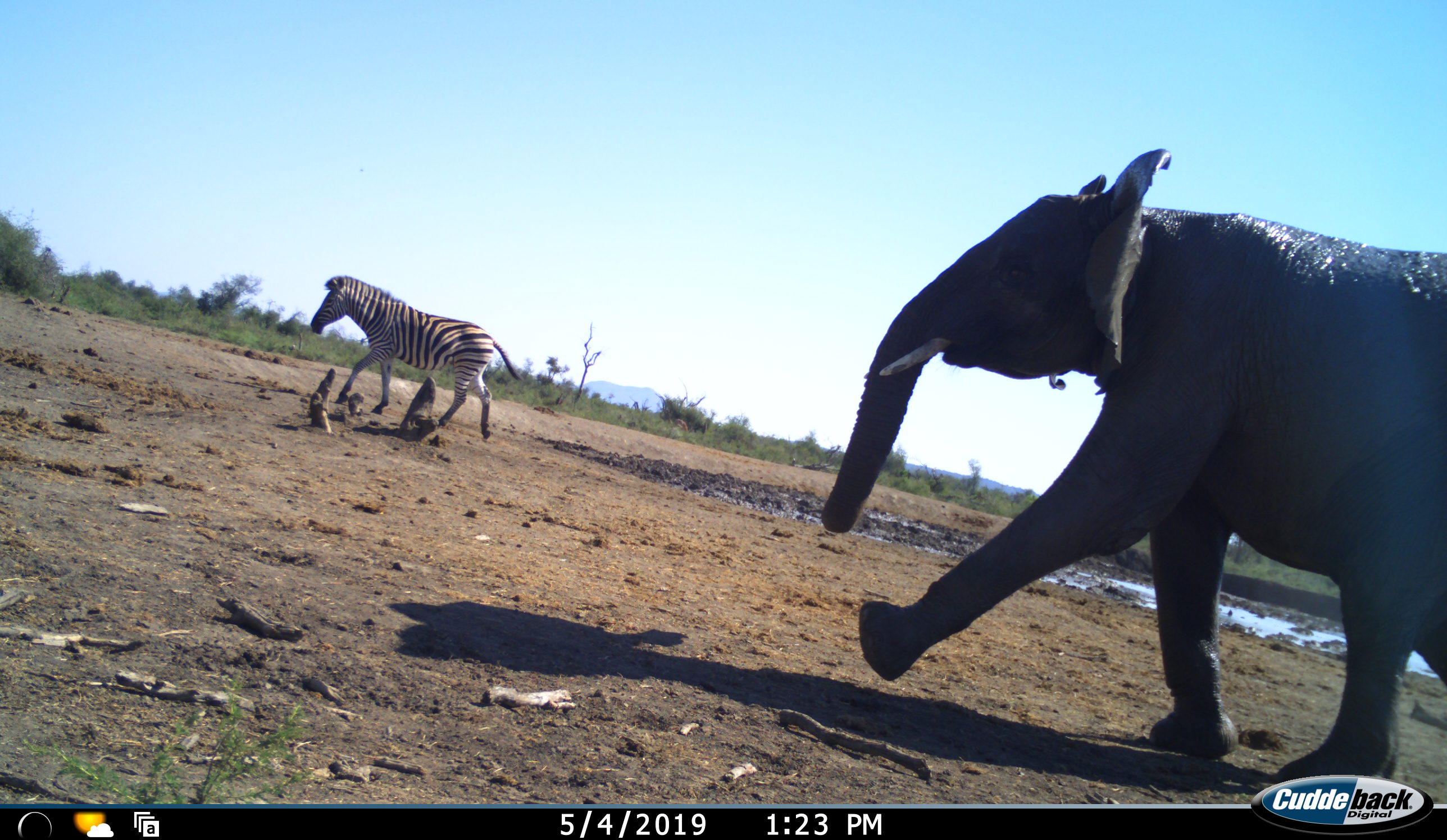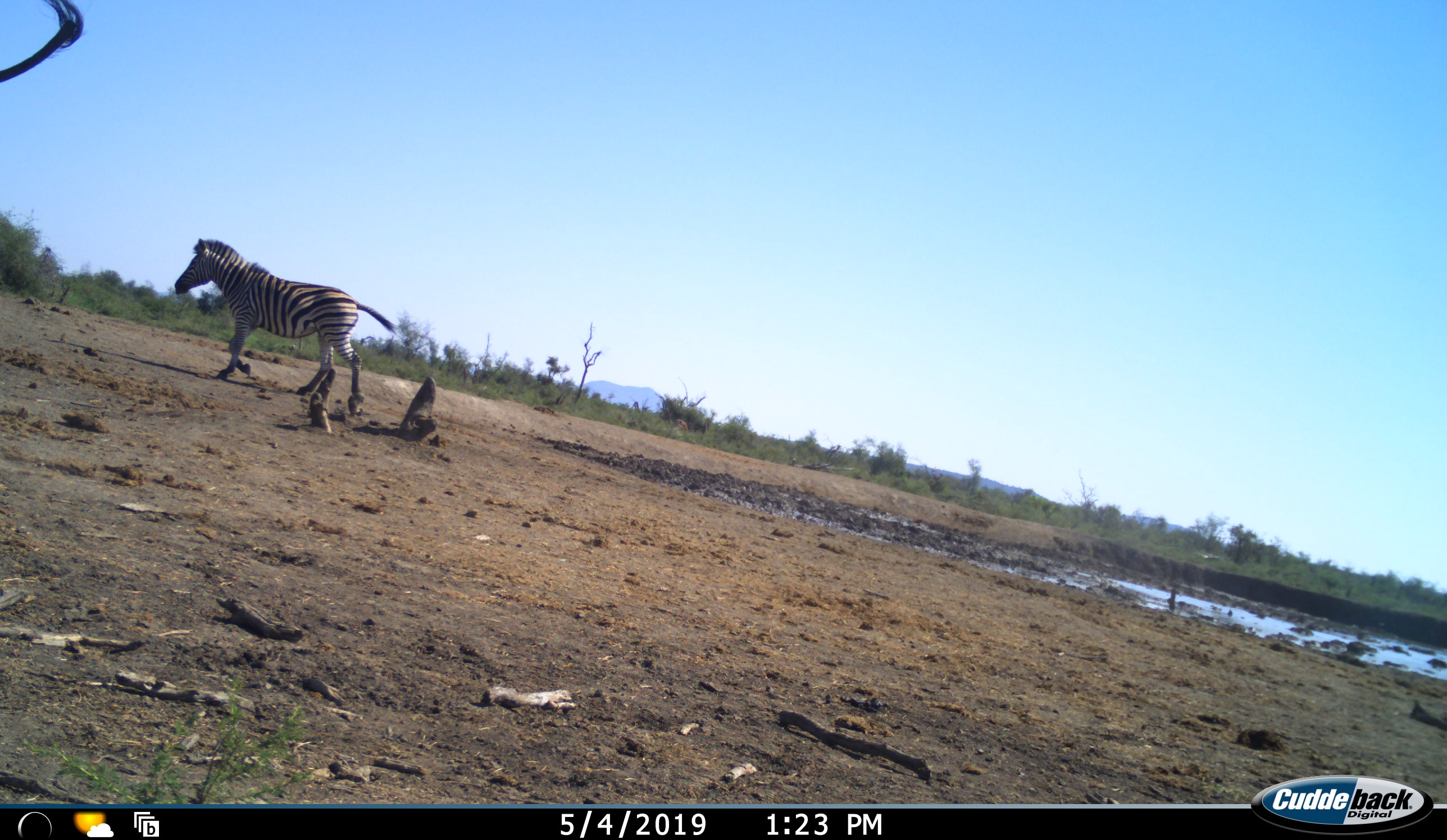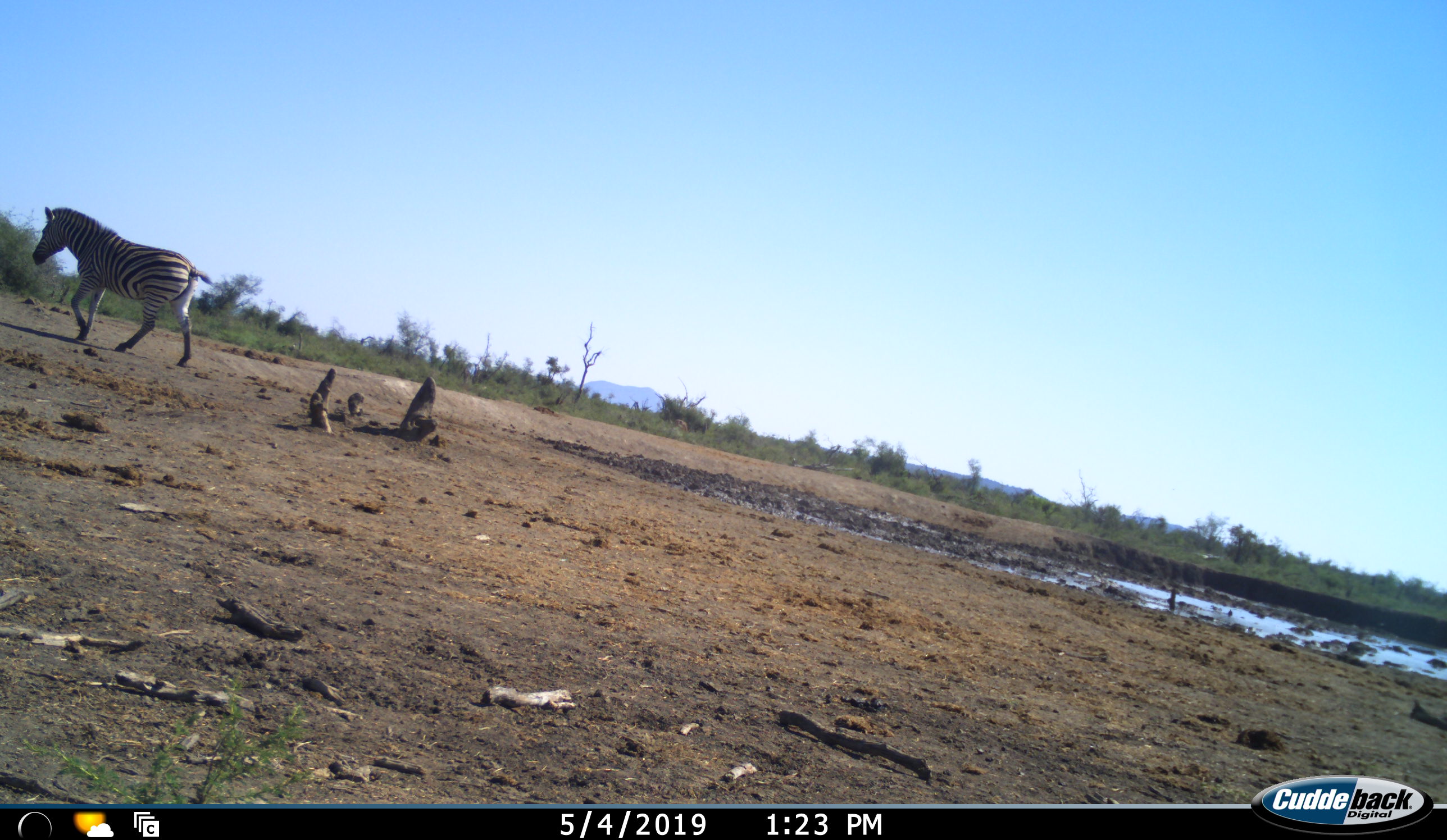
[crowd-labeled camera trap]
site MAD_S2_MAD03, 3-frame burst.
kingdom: Animalia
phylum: Chordata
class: Mammalia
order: Proboscidea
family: Elephantidae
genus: Loxodonta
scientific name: Loxodonta africana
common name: african bush elephant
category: elephant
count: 1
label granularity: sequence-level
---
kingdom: Animalia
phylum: Chordata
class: Mammalia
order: Perissodactyla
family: Equidae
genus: Equus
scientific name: Equus quagga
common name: plains zebra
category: zebraplains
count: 1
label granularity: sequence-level